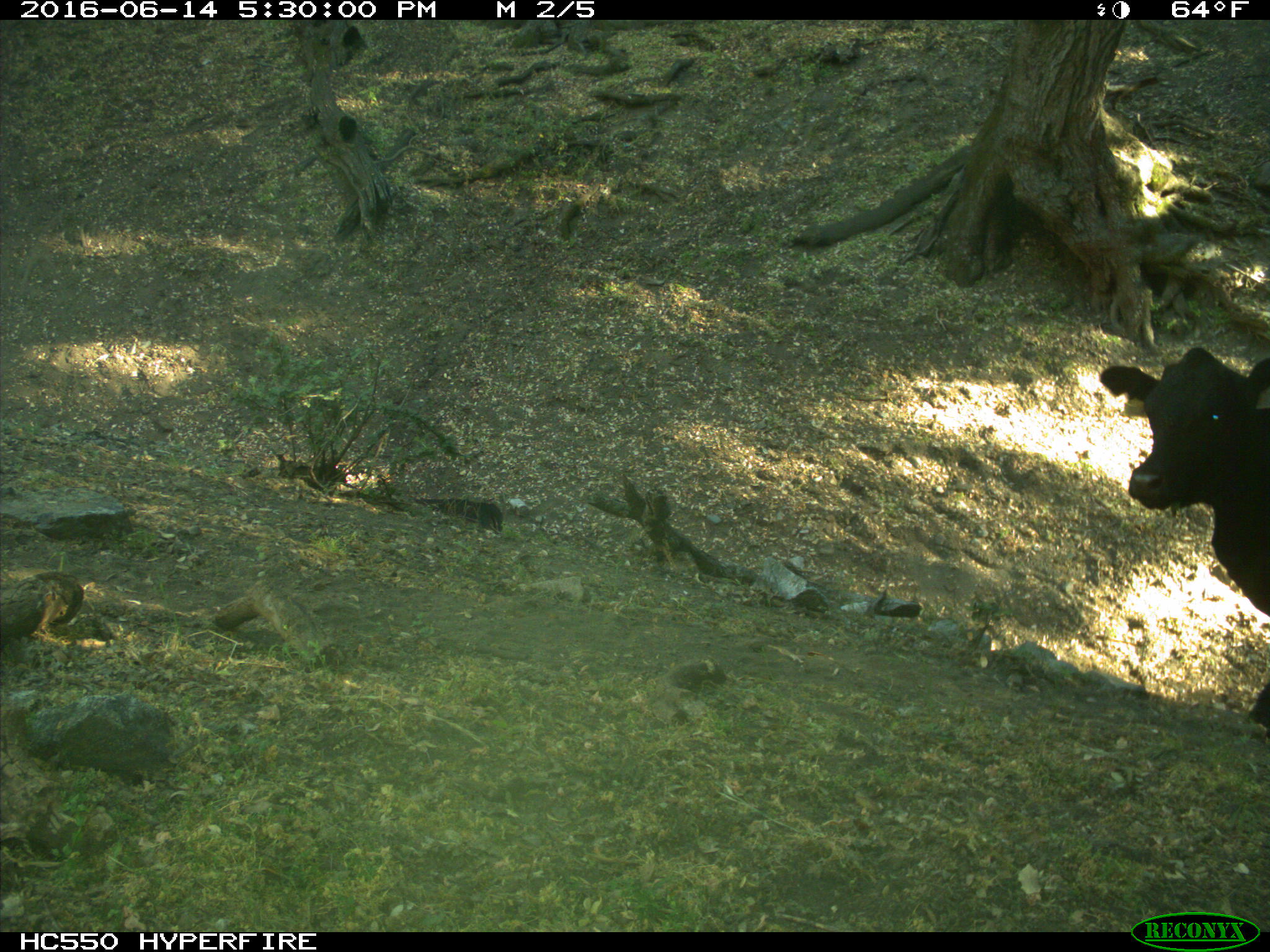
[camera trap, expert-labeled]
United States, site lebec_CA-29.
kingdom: Animalia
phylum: Chordata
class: Mammalia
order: Artiodactyla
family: Bovidae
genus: Bos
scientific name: Bos taurus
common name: domestic cow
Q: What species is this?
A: Bos taurus (domestic cow).